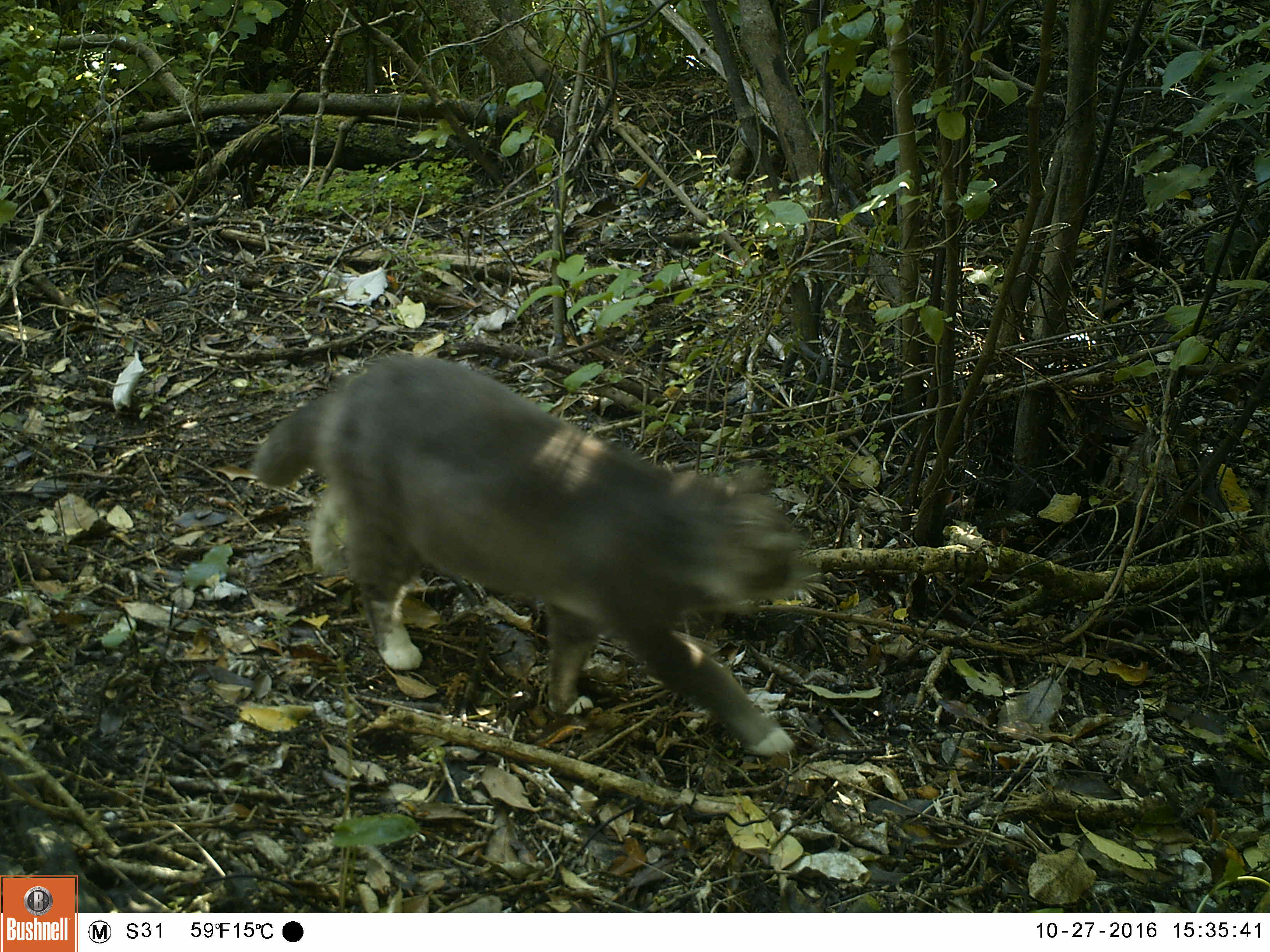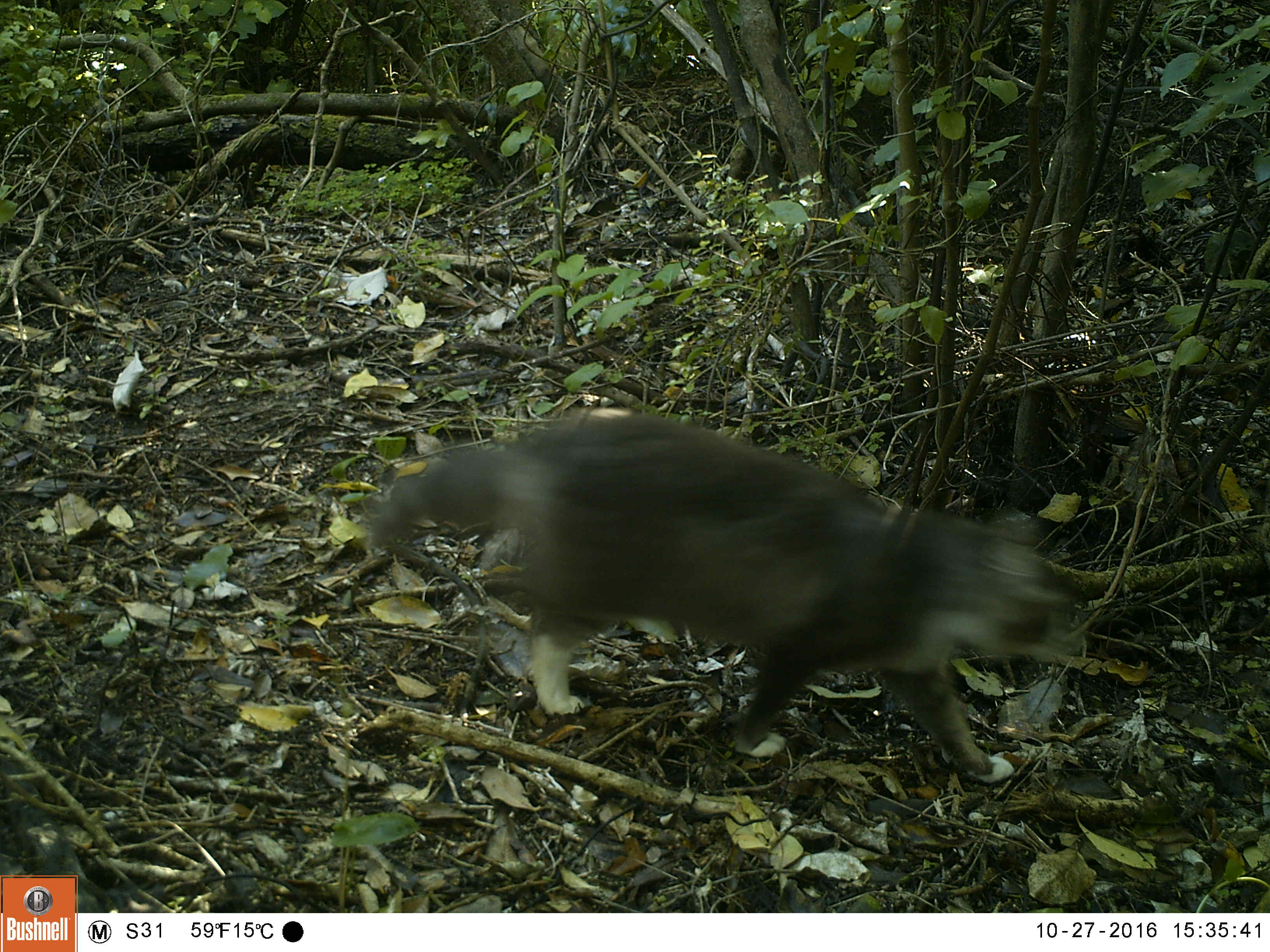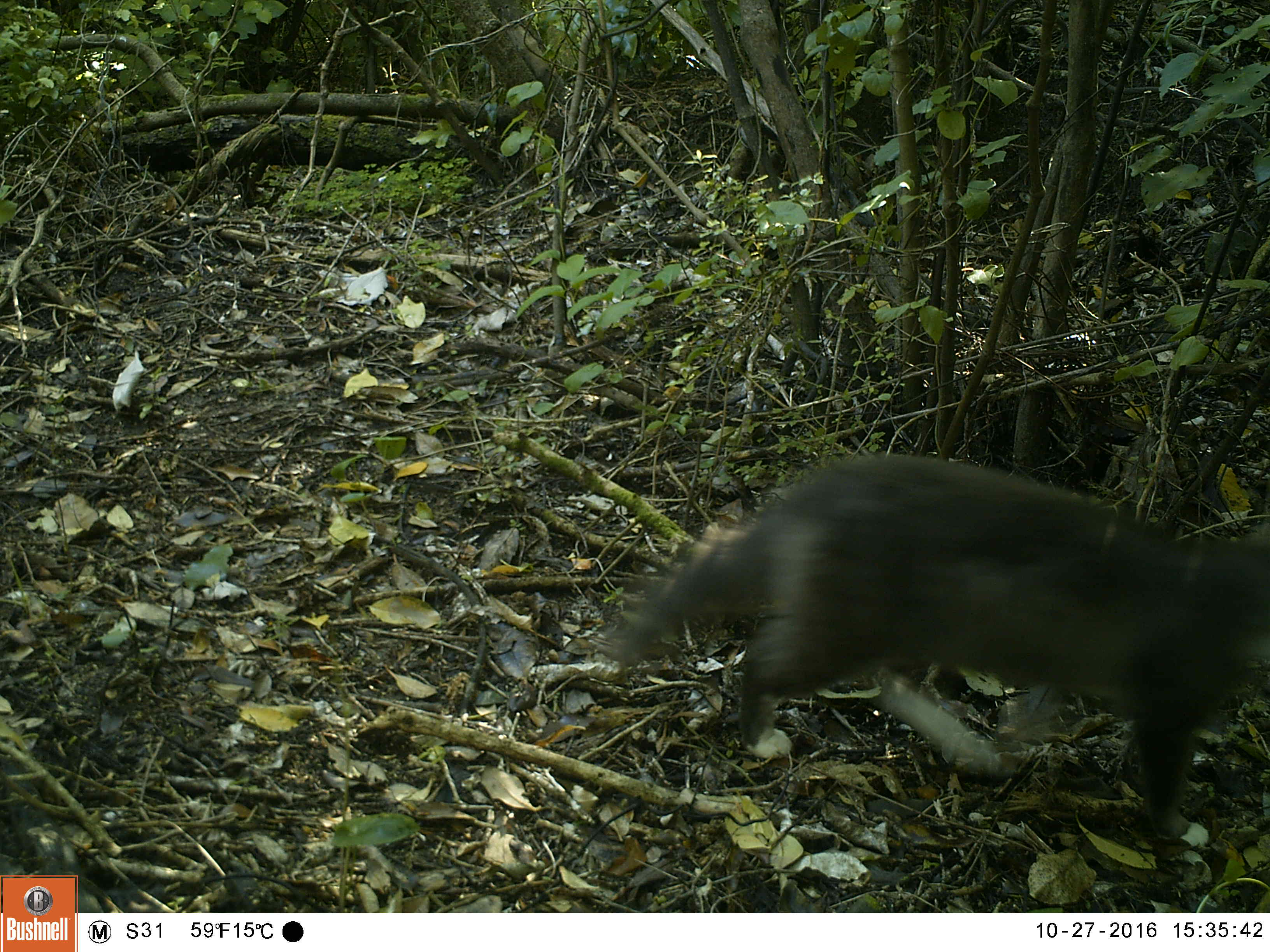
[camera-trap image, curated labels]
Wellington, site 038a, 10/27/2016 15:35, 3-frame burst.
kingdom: Animalia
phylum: Chordata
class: Mammalia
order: Carnivora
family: Felidae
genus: Felis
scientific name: Felis catus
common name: cat